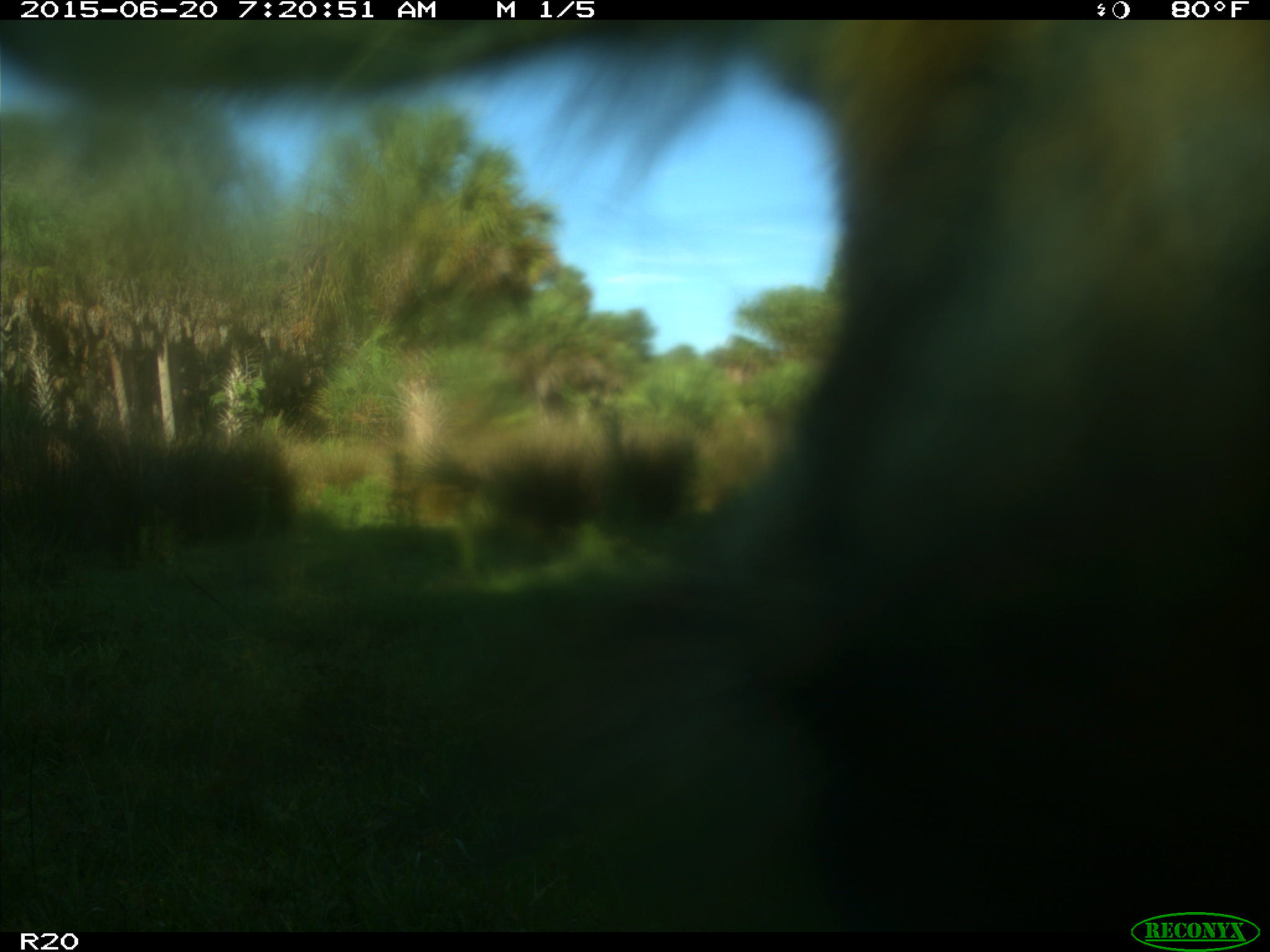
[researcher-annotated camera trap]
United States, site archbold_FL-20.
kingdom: Animalia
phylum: Chordata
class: Mammalia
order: Artiodactyla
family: Bovidae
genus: Bos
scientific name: Bos taurus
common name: domestic cow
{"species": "Bos taurus (domestic cow)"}